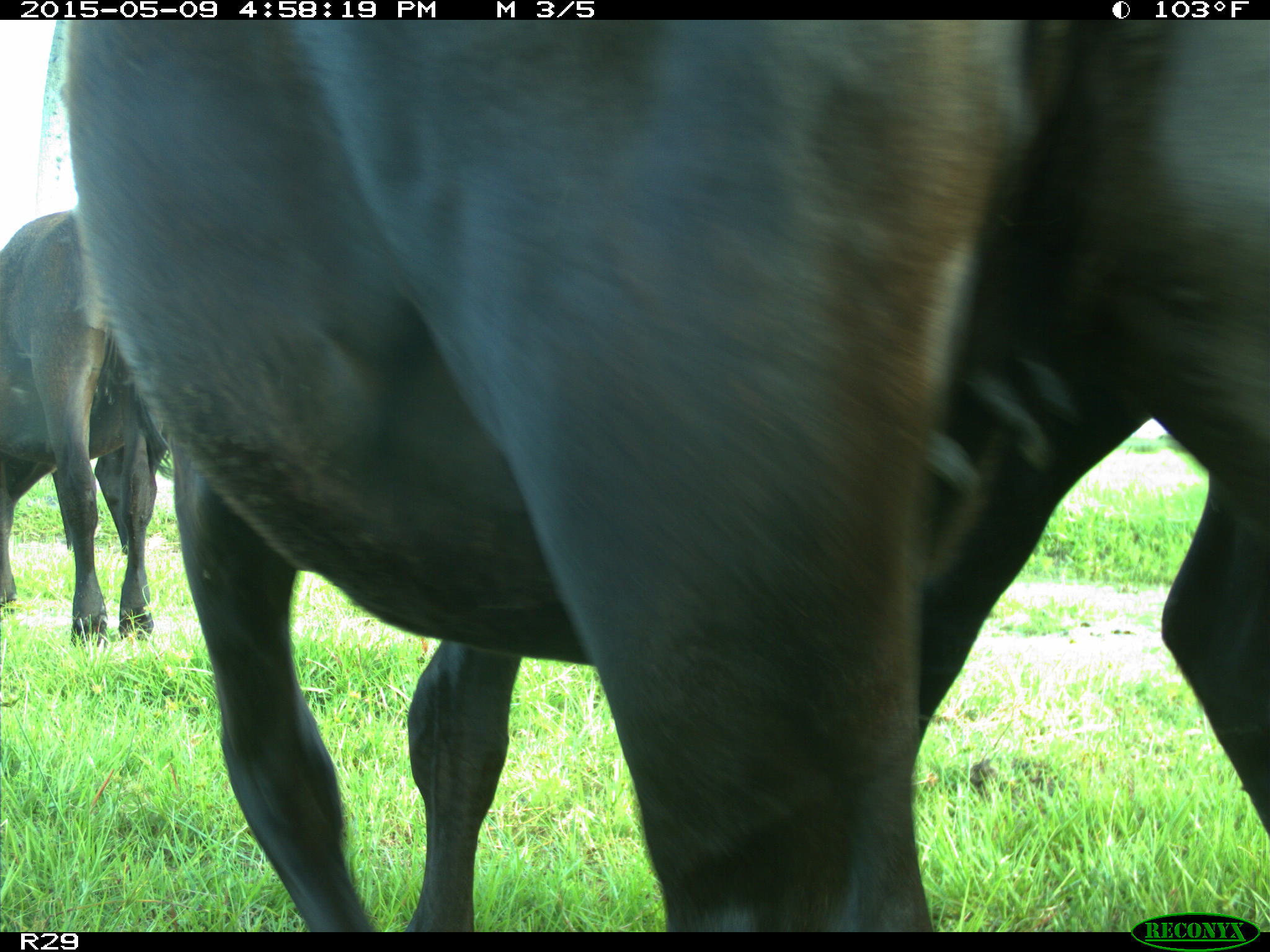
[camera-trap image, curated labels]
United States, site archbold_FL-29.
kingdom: Animalia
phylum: Chordata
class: Mammalia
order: Artiodactyla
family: Bovidae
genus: Bos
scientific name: Bos taurus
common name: domestic cow